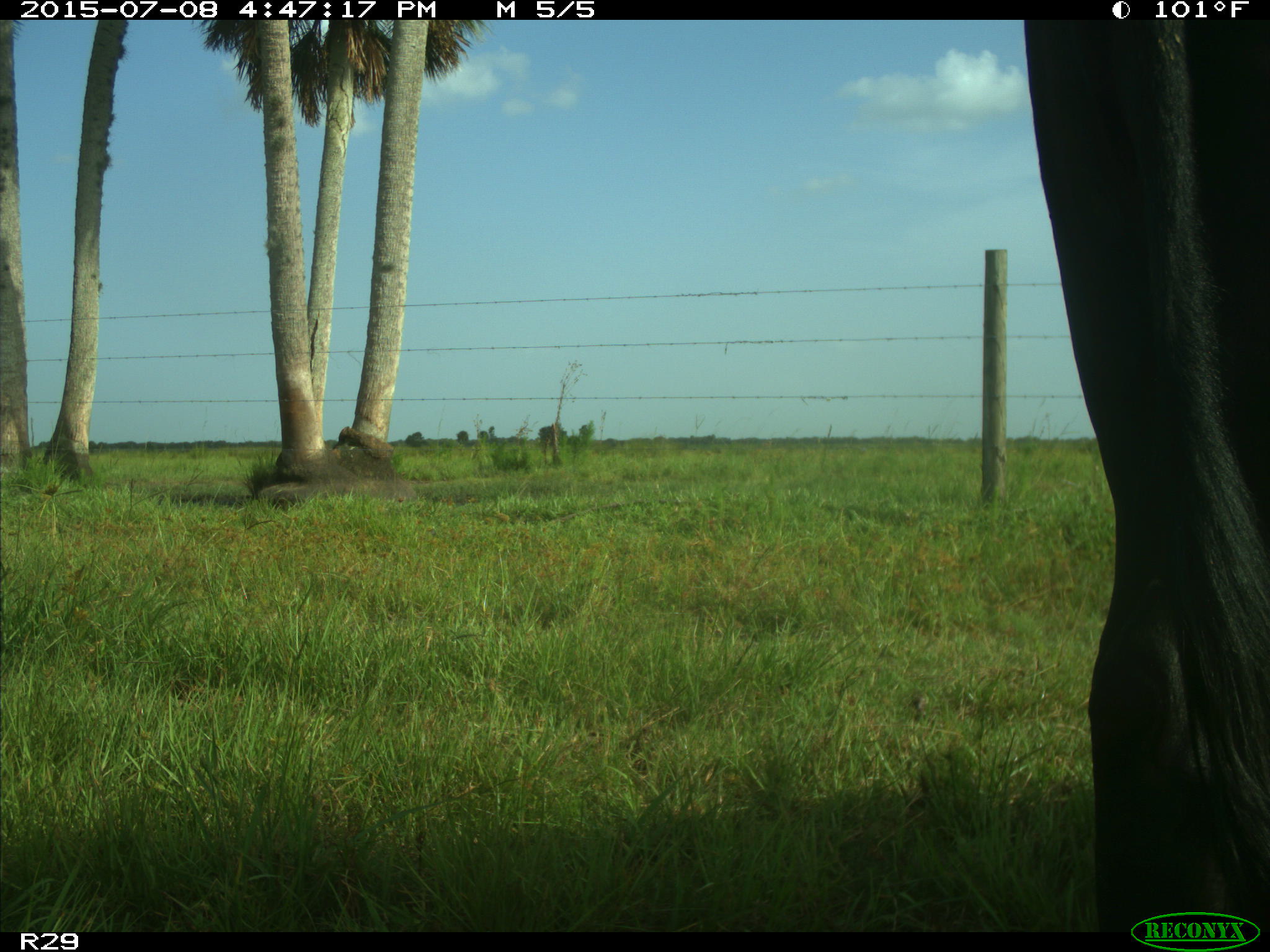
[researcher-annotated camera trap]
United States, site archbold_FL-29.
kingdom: Animalia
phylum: Chordata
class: Mammalia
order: Artiodactyla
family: Bovidae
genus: Bos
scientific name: Bos taurus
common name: domestic cow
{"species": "Bos taurus (domestic cow)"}